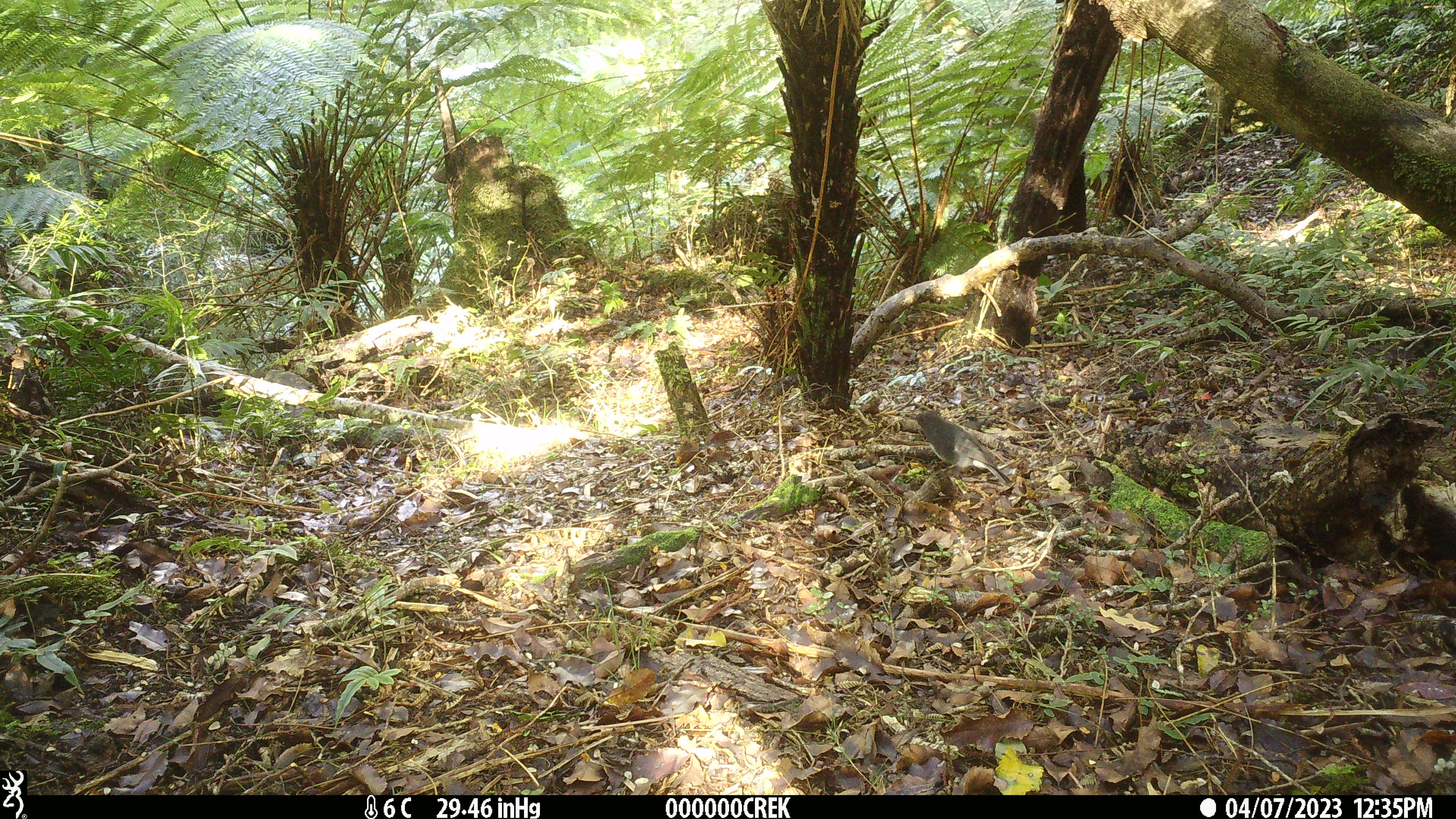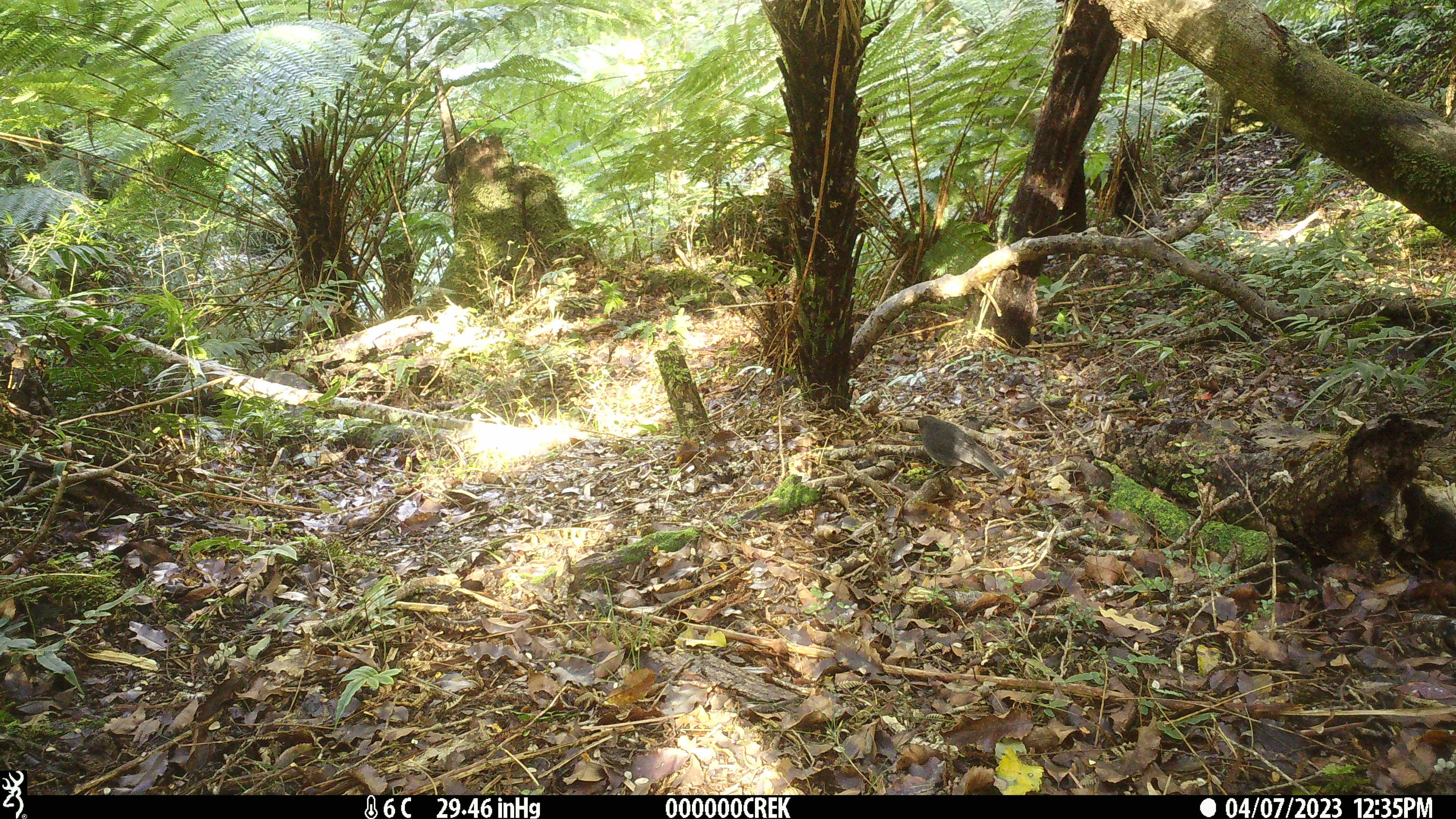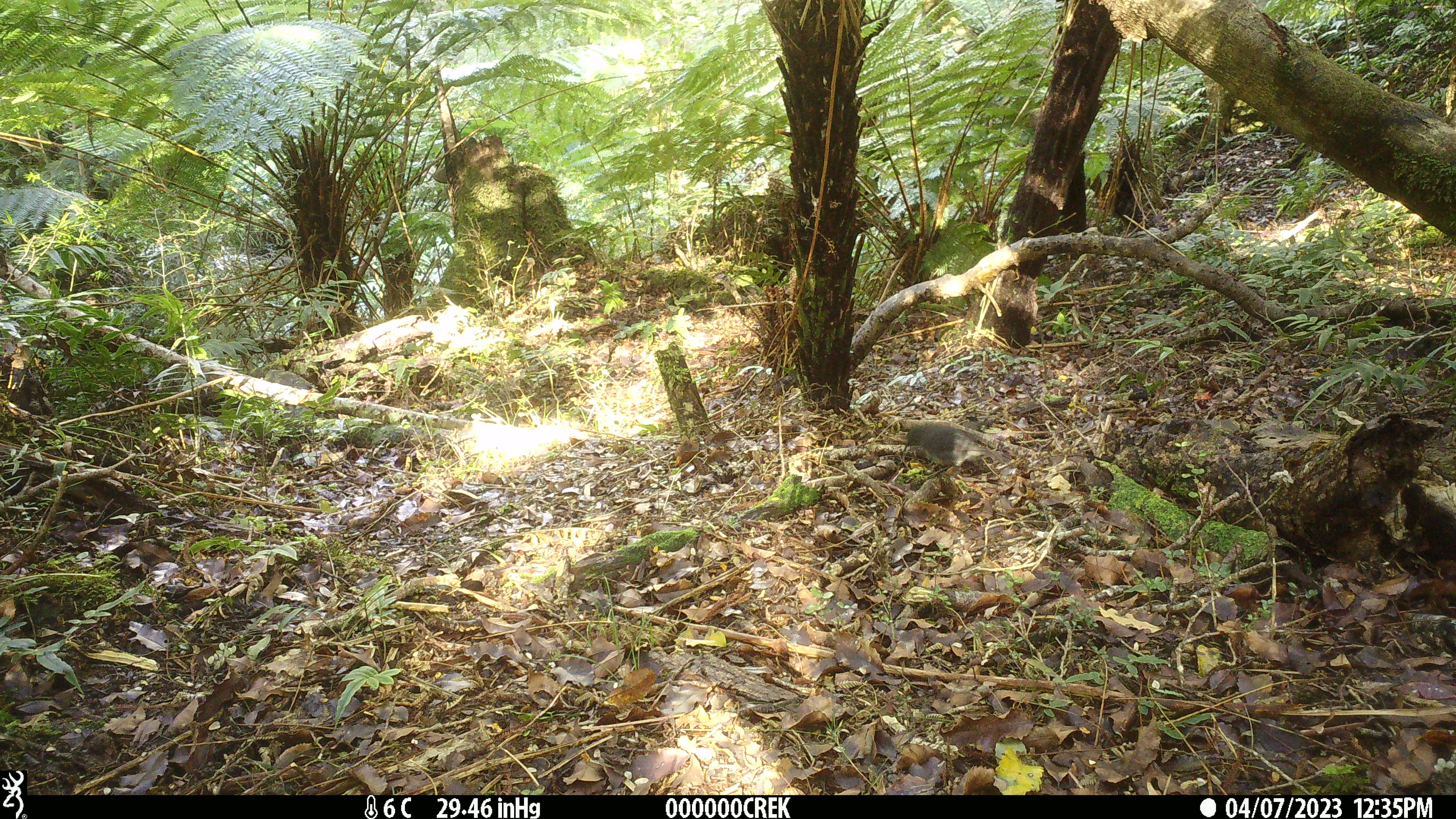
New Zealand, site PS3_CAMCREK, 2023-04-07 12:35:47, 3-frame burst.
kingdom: Animalia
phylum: Chordata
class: Aves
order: Passeriformes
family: Petroicidae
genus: Petroica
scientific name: Petroica australis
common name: new zealand robin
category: robin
Robin (new zealand robin) (Petroica australis).